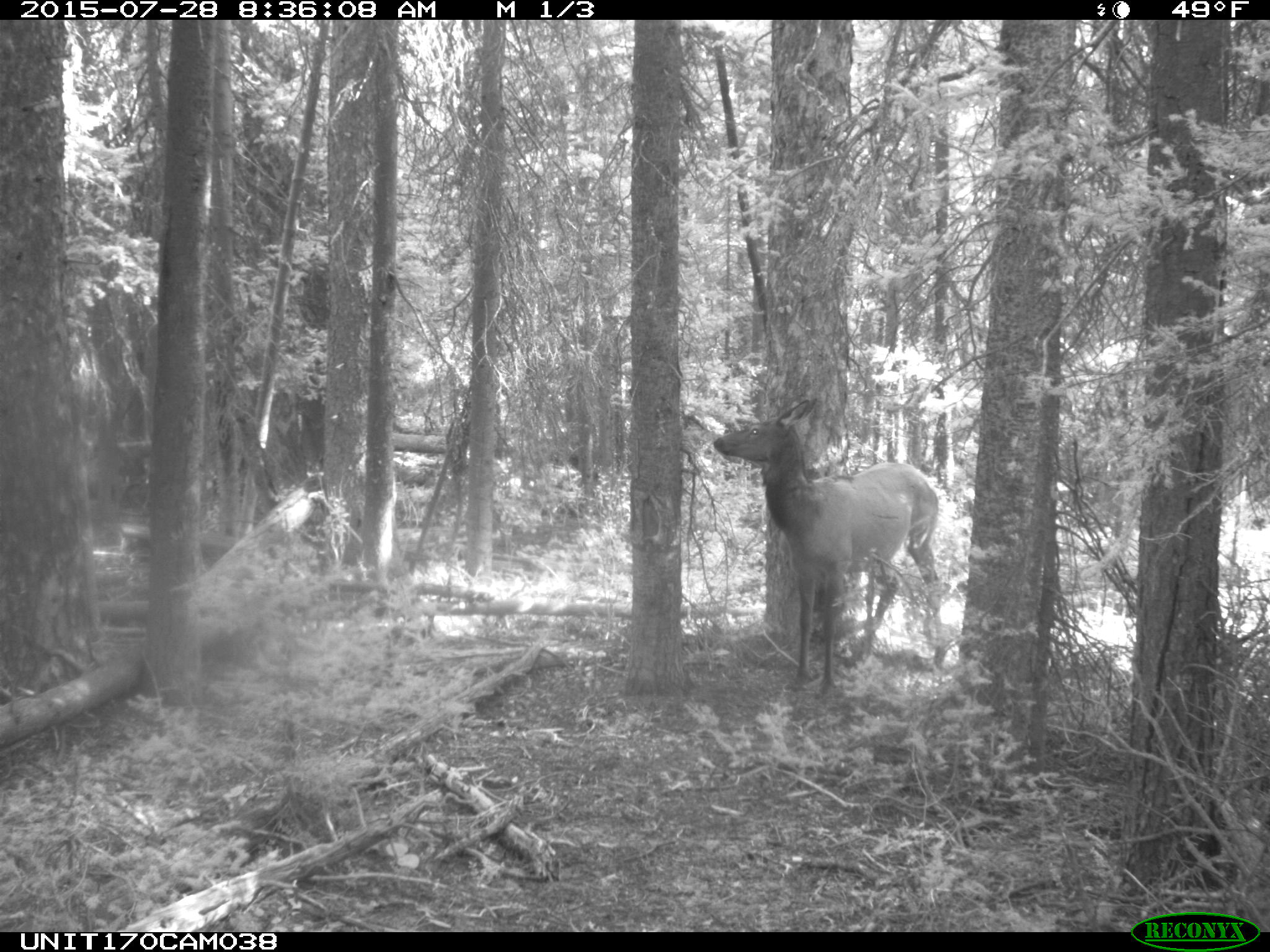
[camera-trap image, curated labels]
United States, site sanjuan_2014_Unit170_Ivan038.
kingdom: Animalia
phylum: Chordata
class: Mammalia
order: Artiodactyla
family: Cervidae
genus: Cervus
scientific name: Cervus elaphus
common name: red deer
Cervus elaphus (red deer).